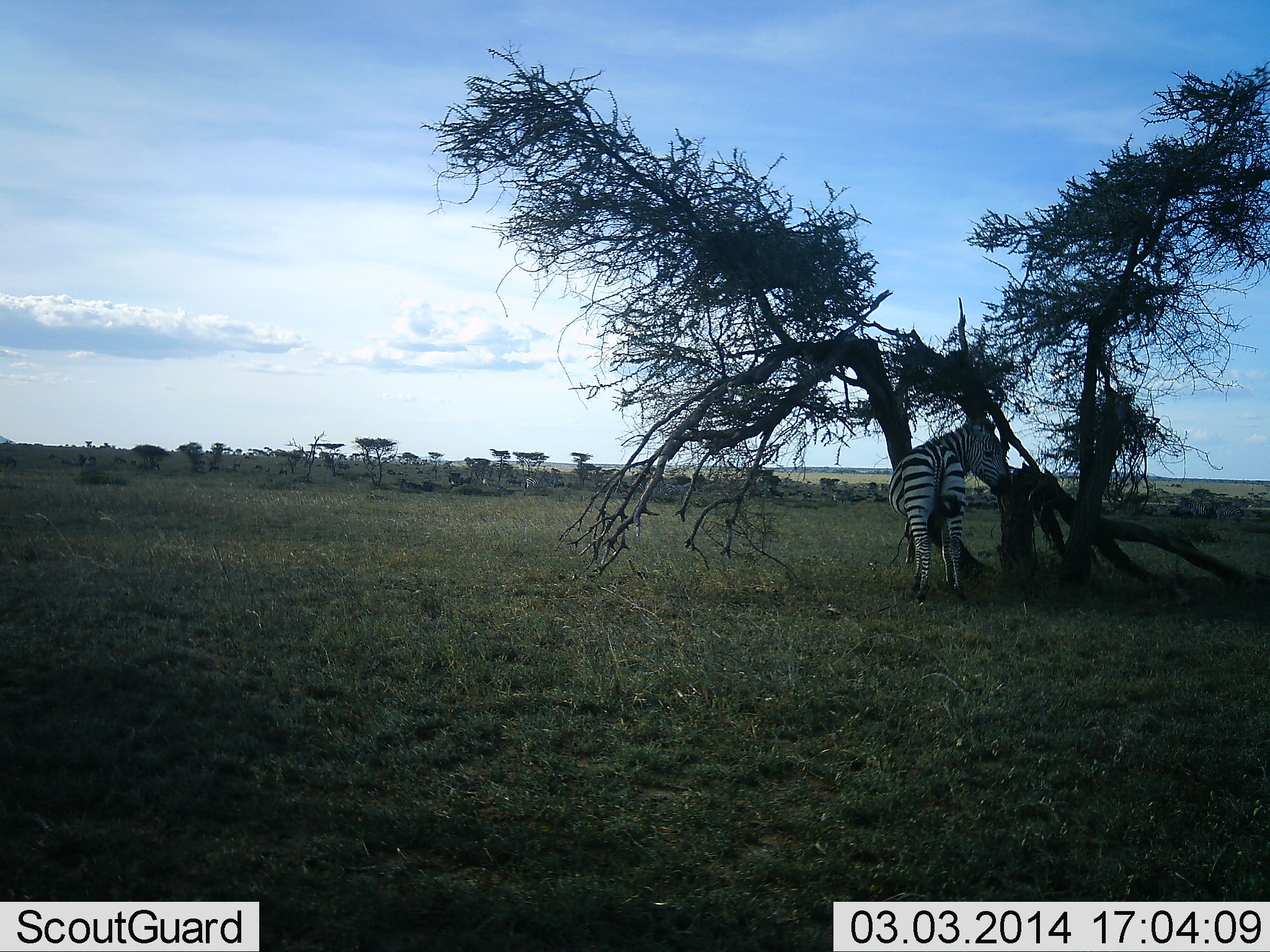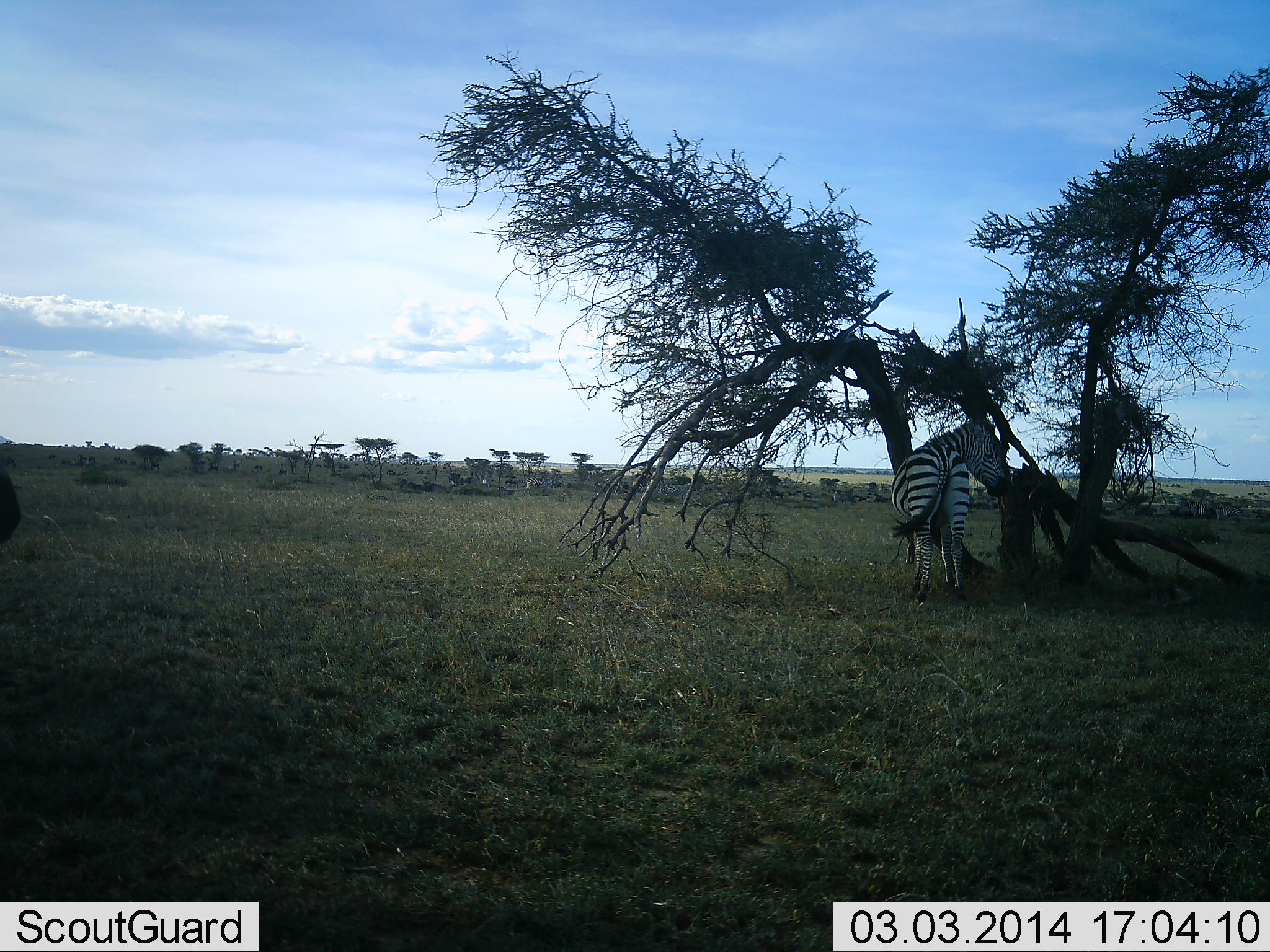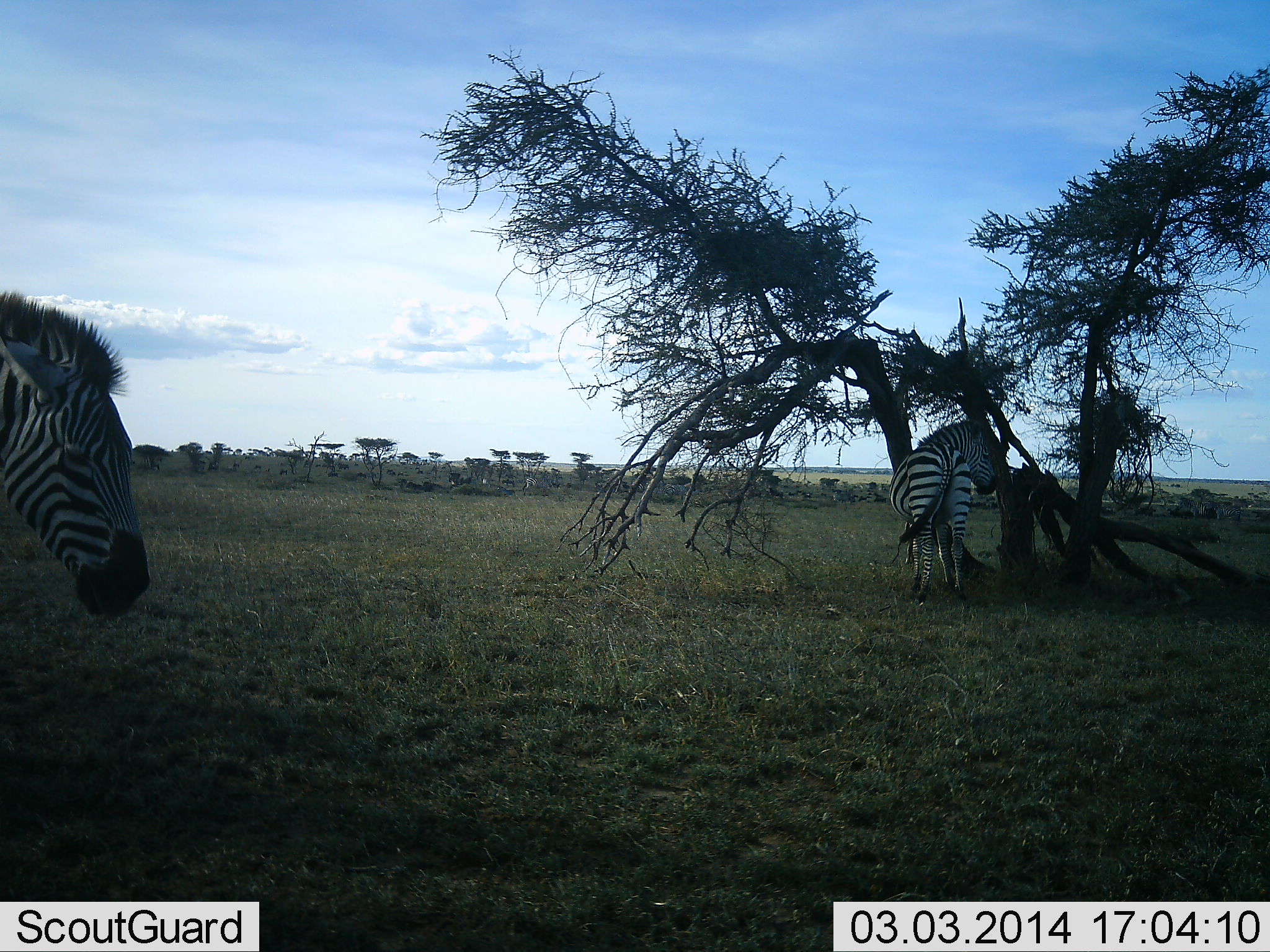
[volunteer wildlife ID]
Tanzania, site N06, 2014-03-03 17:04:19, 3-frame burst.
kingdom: Animalia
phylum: Chordata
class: Mammalia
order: Perissodactyla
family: Equidae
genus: Equus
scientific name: Equus quagga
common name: plains zebra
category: zebra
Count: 2.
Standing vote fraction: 100%.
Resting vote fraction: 0%.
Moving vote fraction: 90%.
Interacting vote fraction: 0%.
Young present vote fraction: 0%.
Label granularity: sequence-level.